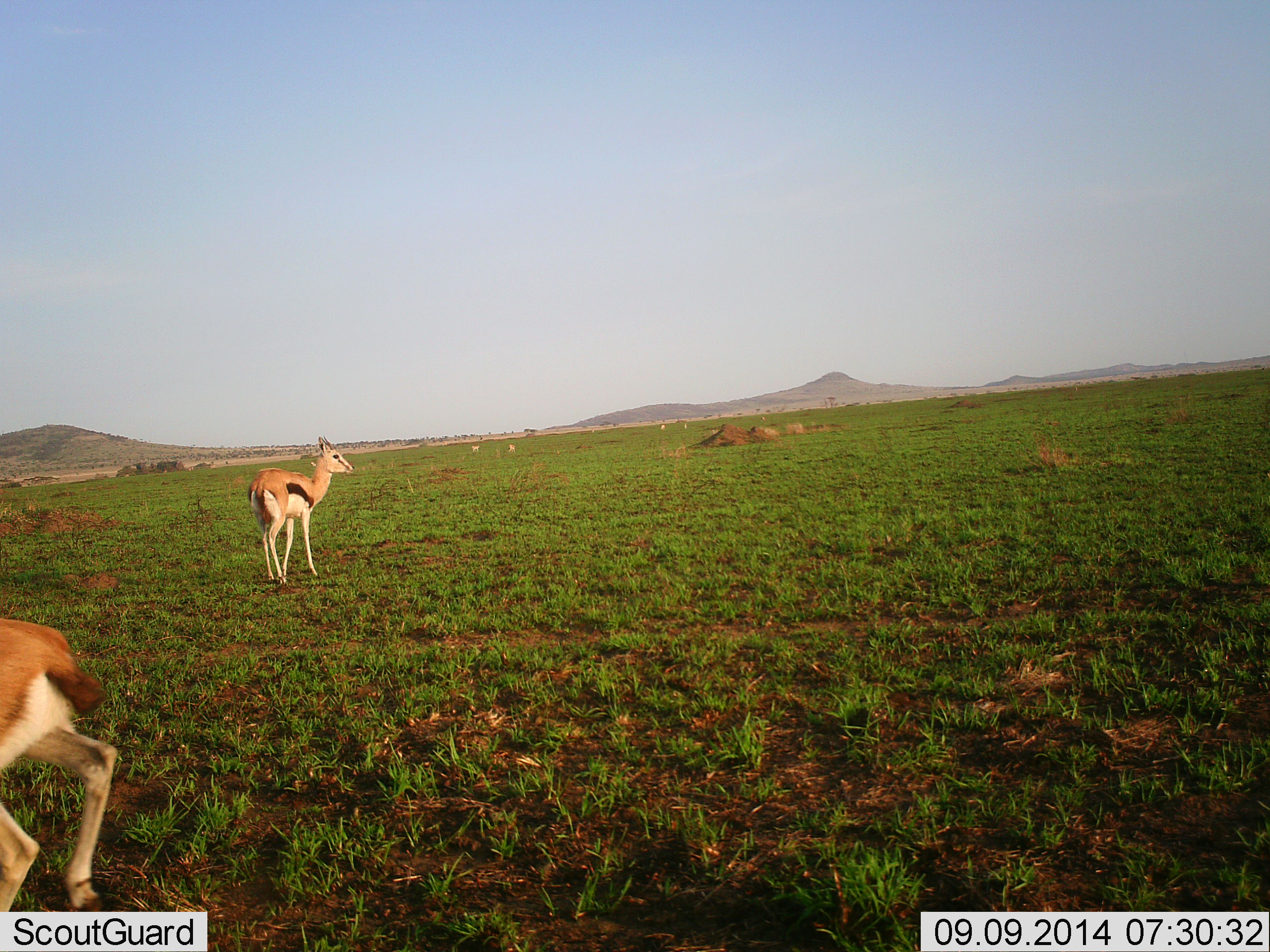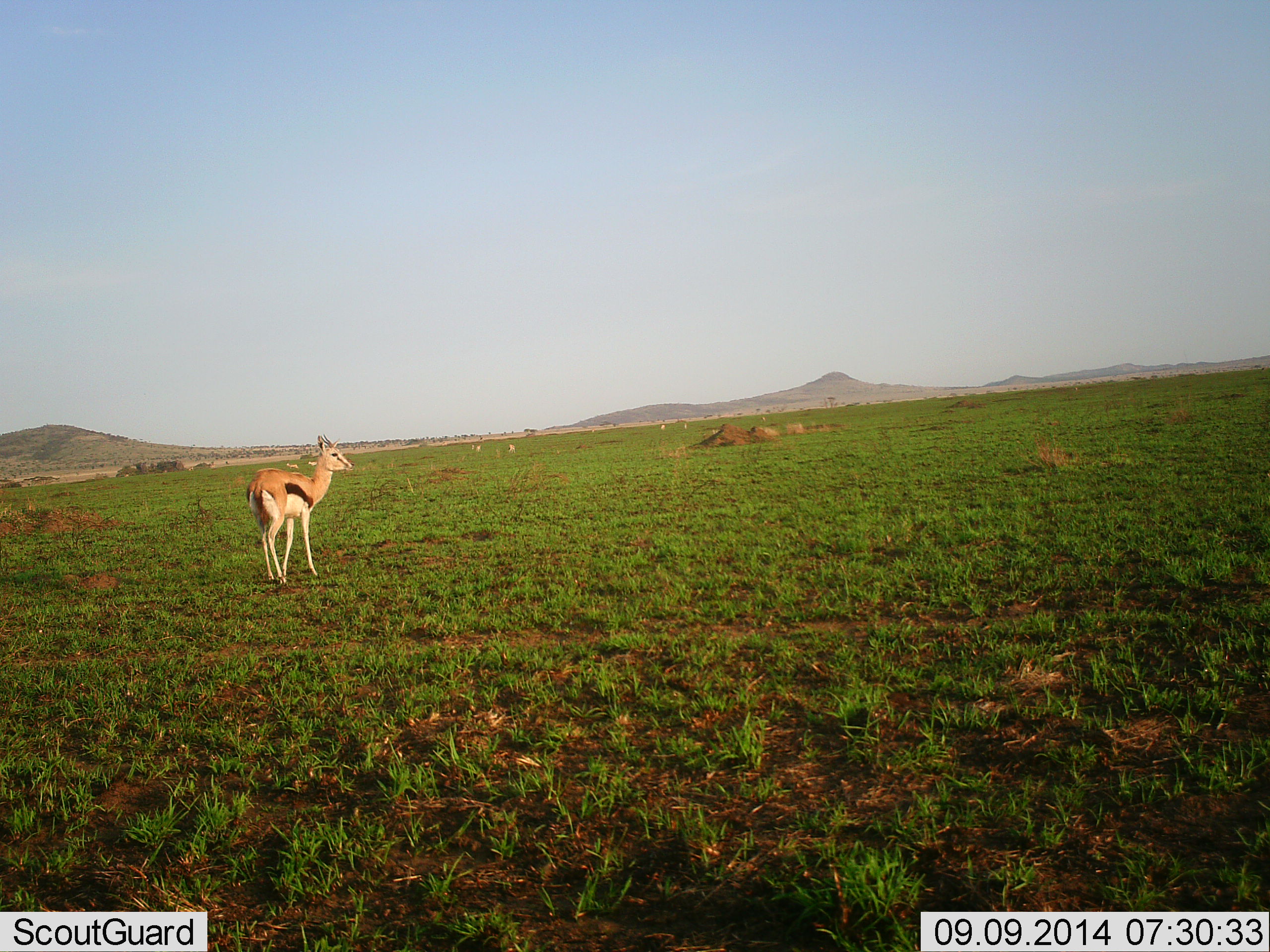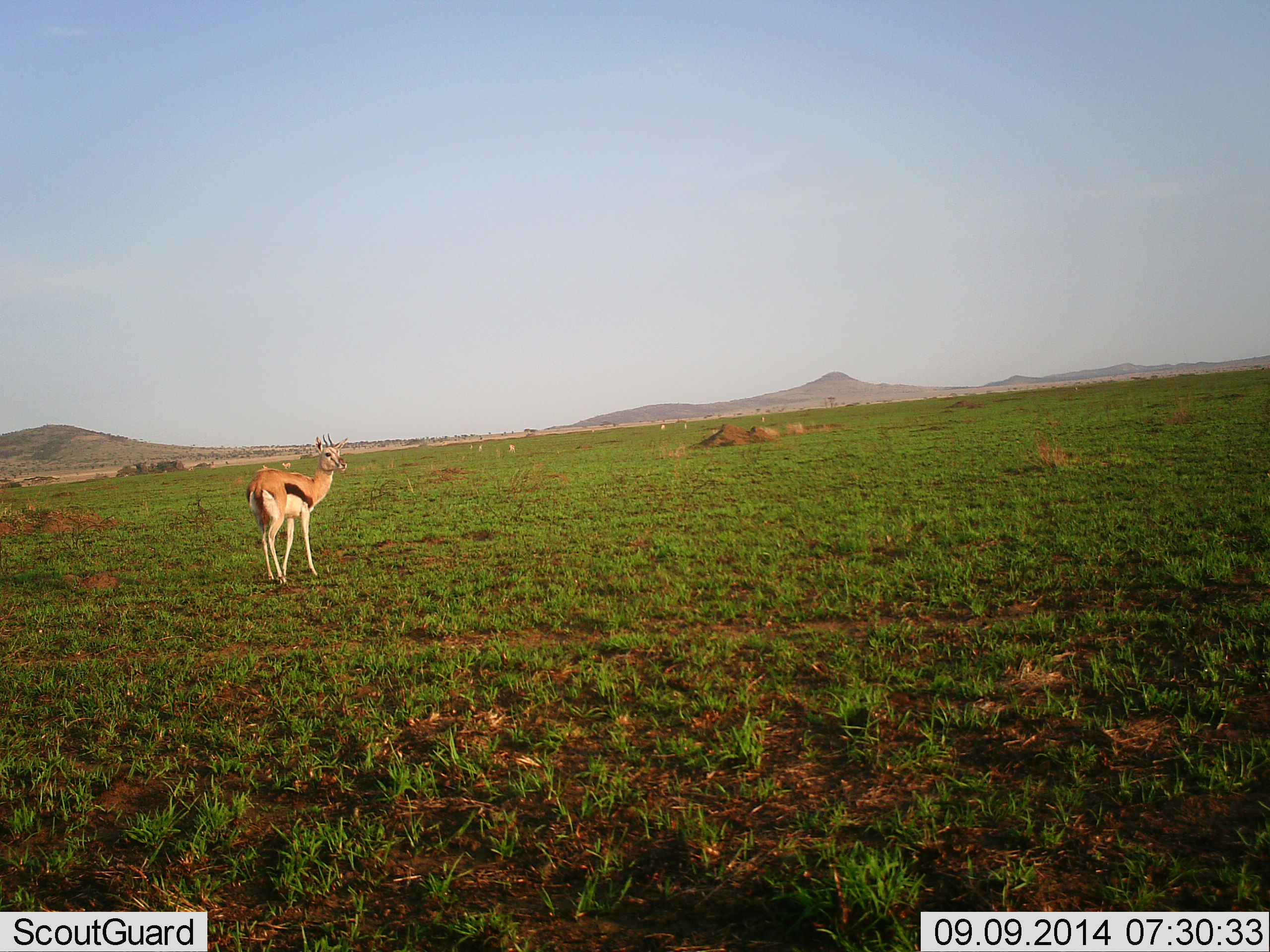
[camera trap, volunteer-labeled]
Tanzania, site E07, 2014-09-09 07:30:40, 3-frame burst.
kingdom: Animalia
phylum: Chordata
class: Mammalia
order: Artiodactyla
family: Bovidae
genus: Eudorcas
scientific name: Eudorcas thomsonii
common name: thomson's gazelle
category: gazellethomsons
Gazellethomsons (thomson's gazelle) (Eudorcas thomsonii), count 6. Behavior (volunteer vote fractions): standing 90%, resting 10%, moving 90%, interacting 10%. Young present (vote fraction): 0%. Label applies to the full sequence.